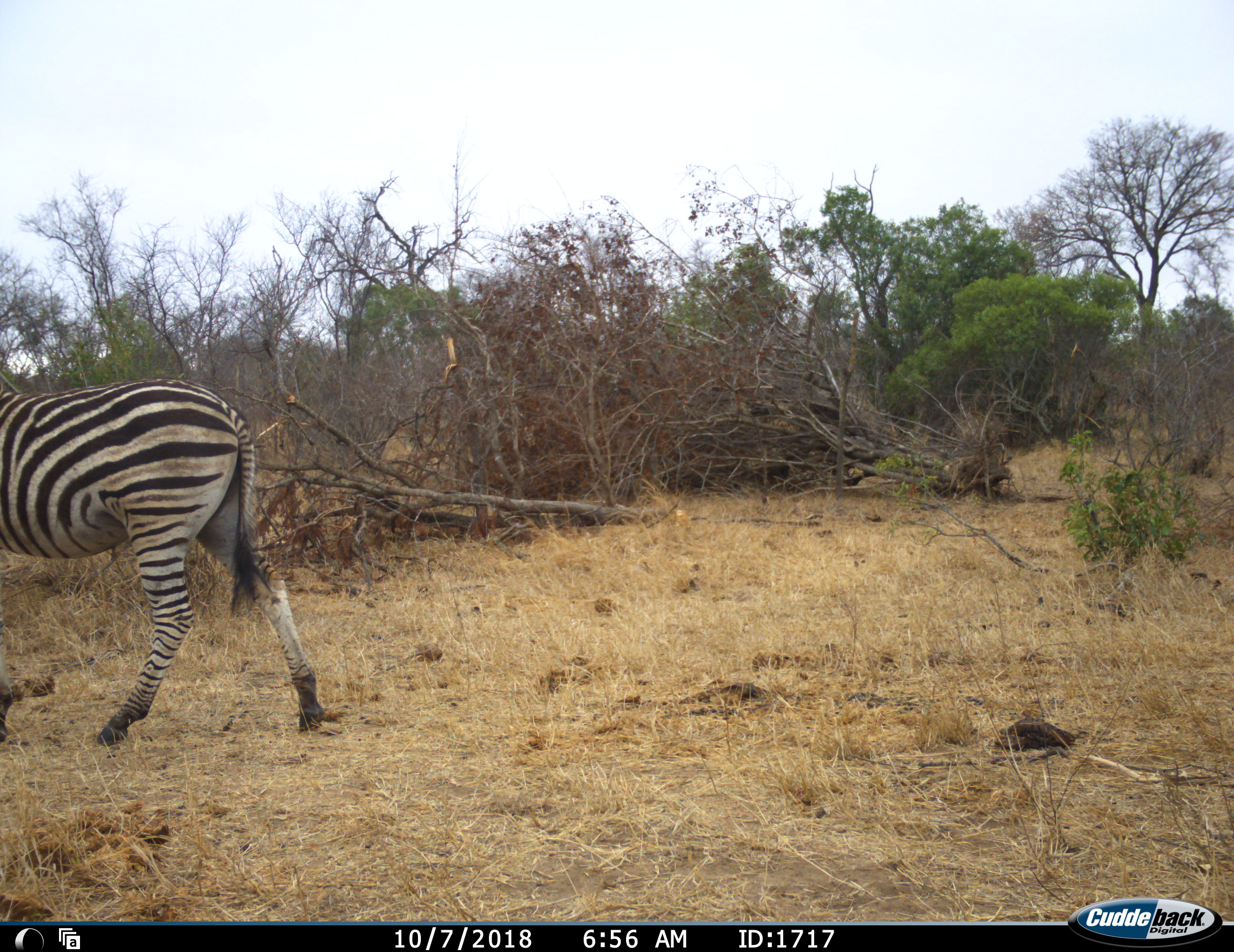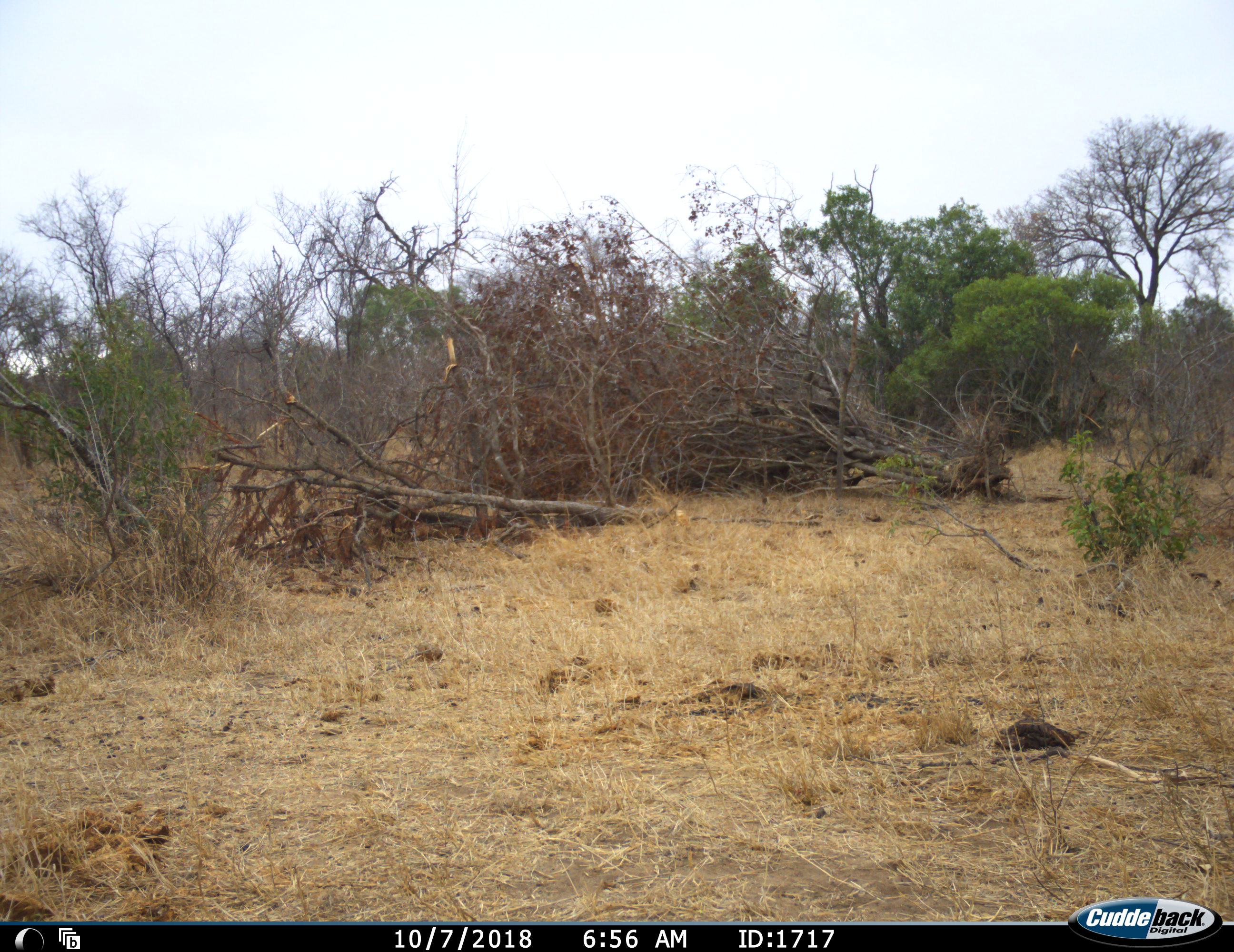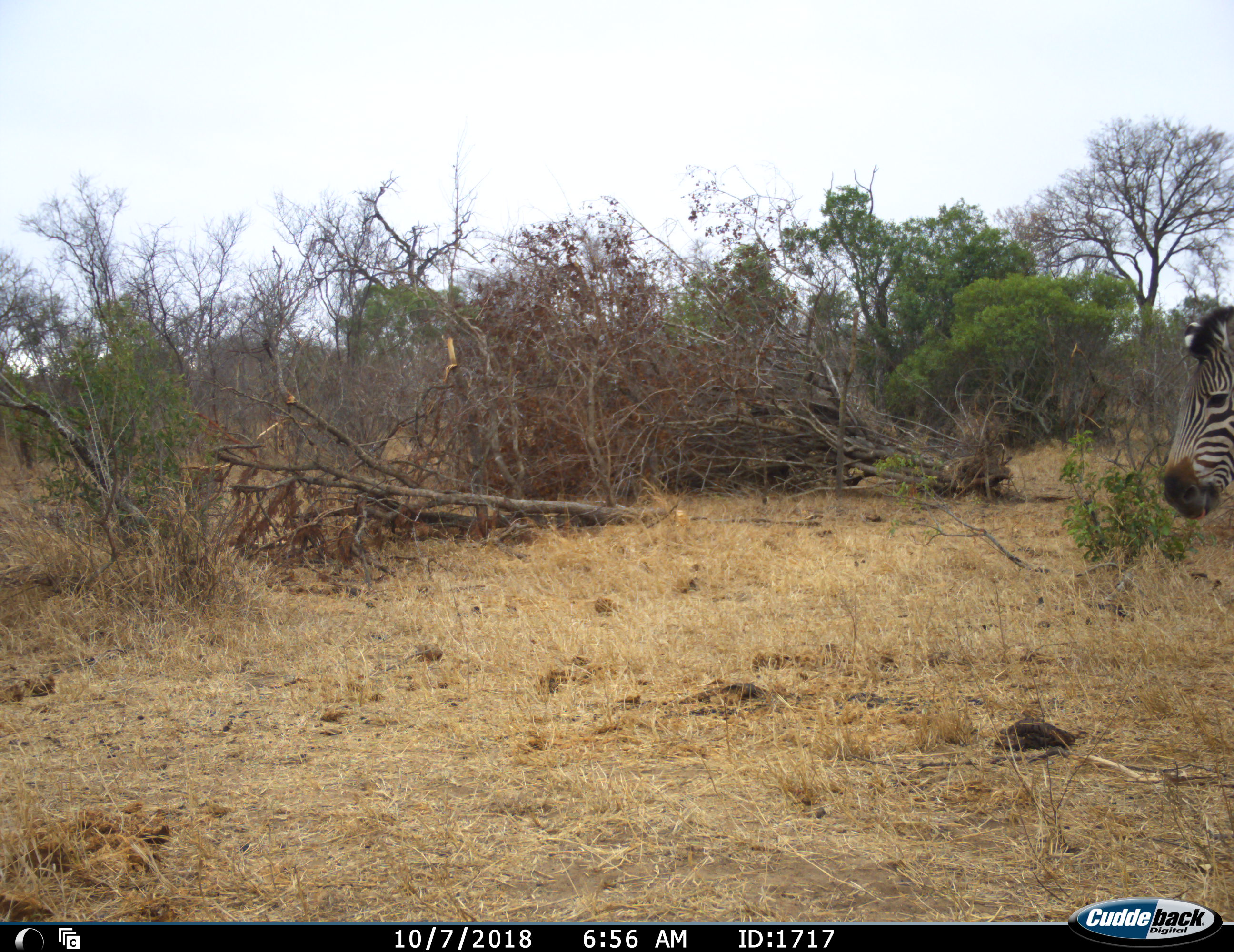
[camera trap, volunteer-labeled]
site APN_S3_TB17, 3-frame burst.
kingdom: Animalia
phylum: Chordata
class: Mammalia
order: Perissodactyla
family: Equidae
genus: Equus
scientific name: Equus quagga burchellii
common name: burchell's zebra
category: zebraburchells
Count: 2.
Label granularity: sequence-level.